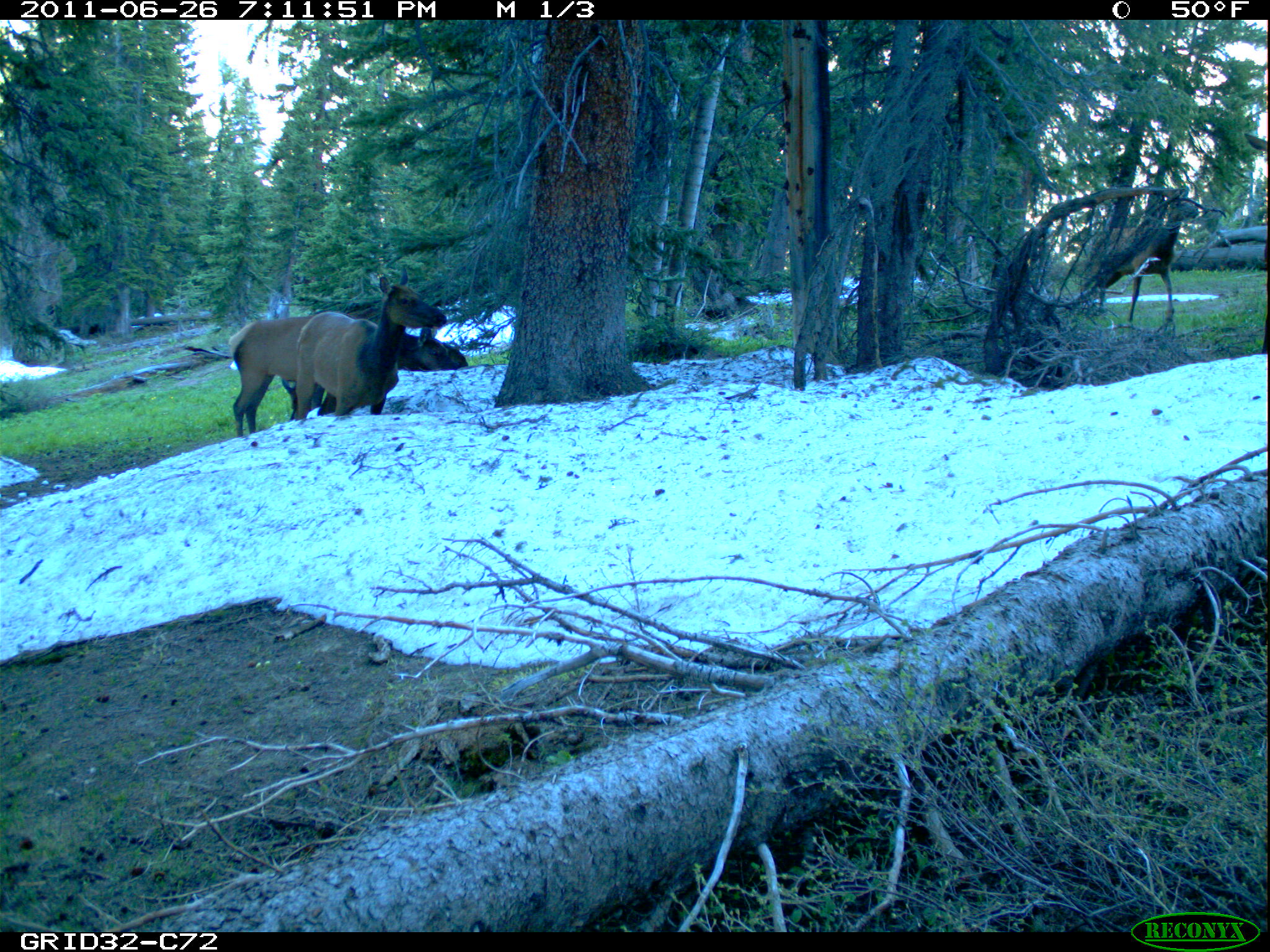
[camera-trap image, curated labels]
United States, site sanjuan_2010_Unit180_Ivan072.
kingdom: Animalia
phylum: Chordata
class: Mammalia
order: Artiodactyla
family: Cervidae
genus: Cervus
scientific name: Cervus elaphus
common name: red deer